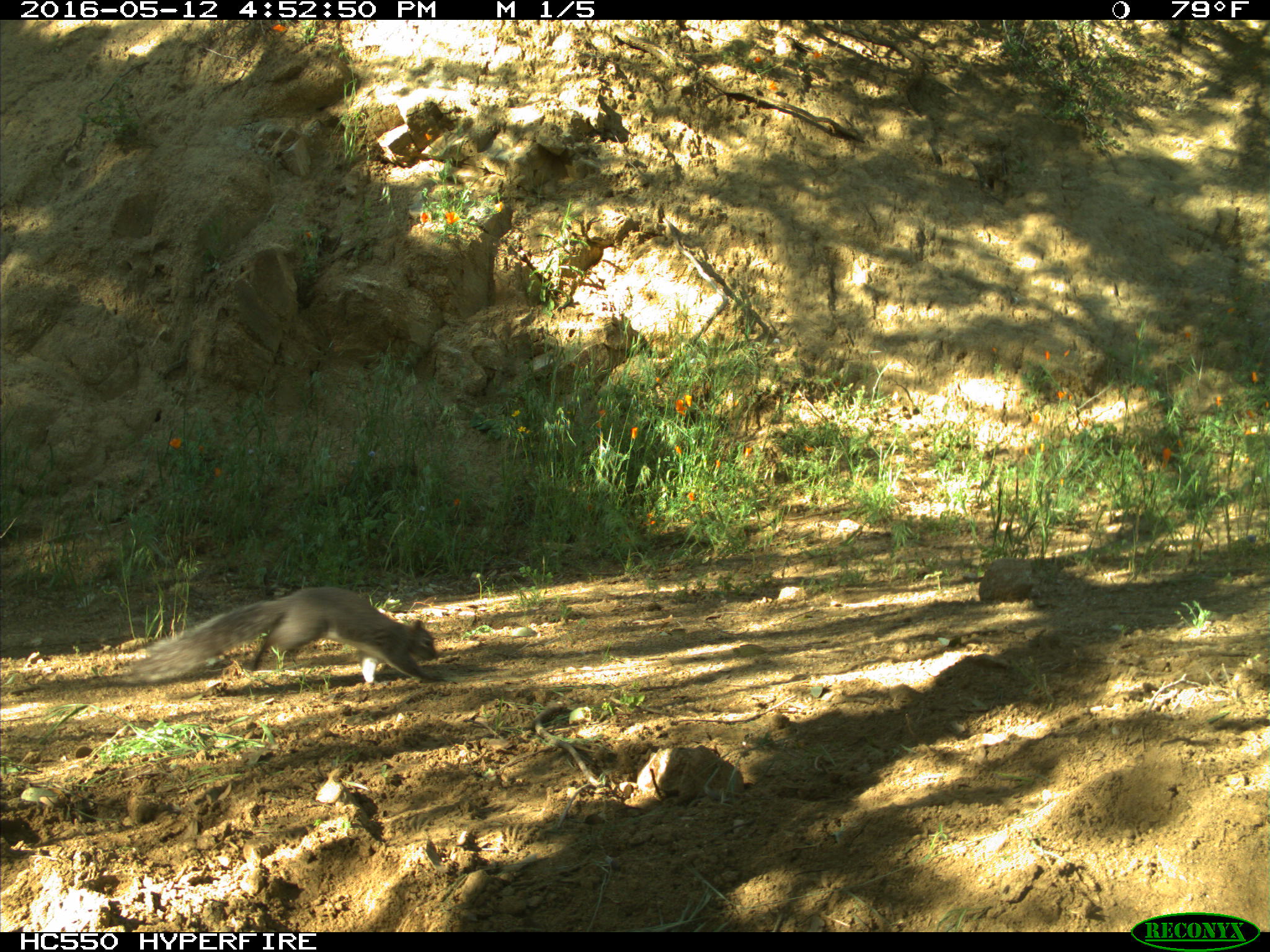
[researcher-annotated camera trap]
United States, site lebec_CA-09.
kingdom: Animalia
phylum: Chordata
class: Mammalia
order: Rodentia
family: Sciuridae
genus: Sciurus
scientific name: Sciurus carolinensis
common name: eastern gray squirrel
Sciurus carolinensis (eastern gray squirrel).